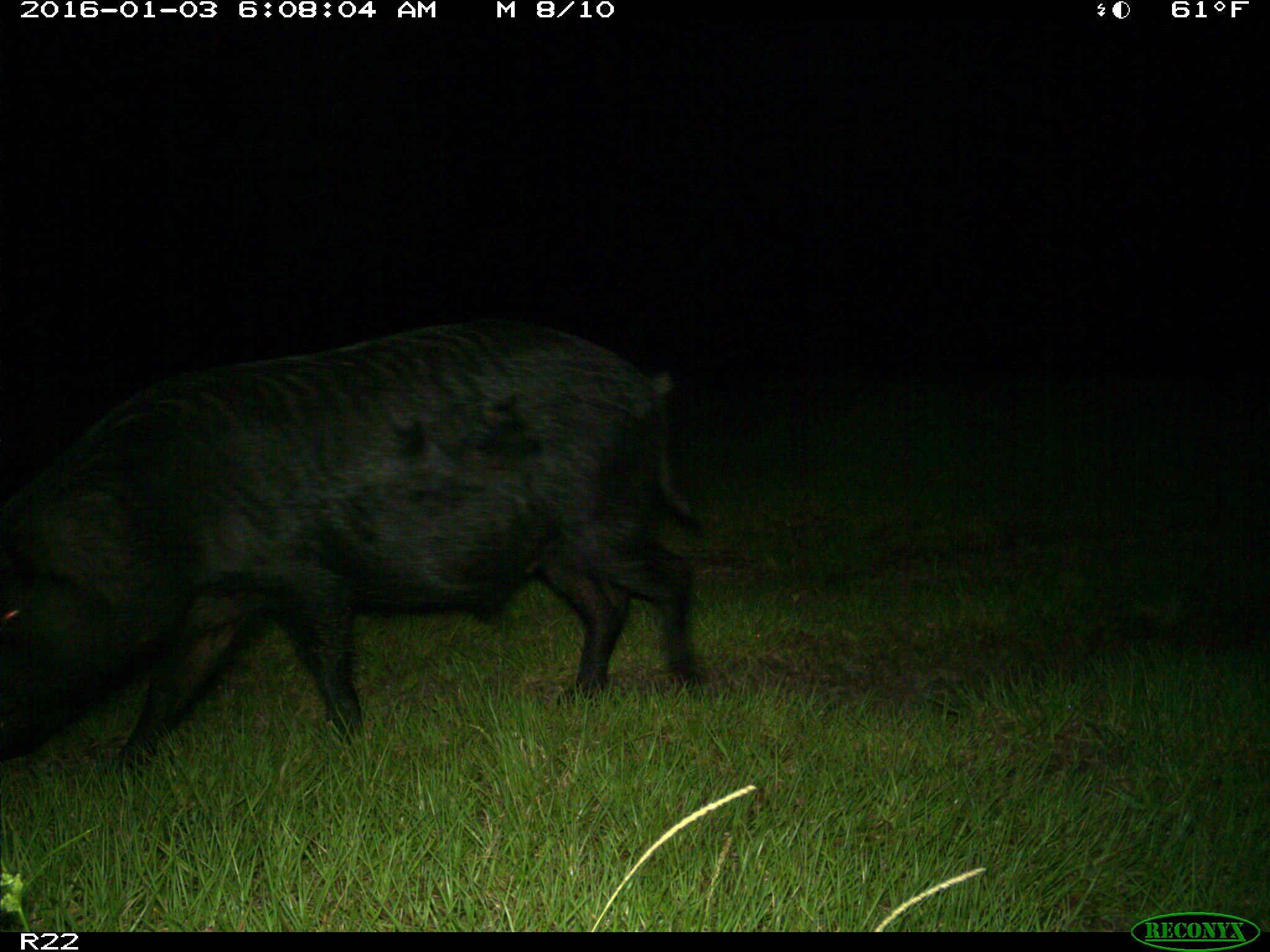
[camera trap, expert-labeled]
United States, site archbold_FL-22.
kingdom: Animalia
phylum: Chordata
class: Mammalia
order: Artiodactyla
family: Suidae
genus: Sus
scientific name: Sus scrofa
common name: wild boar